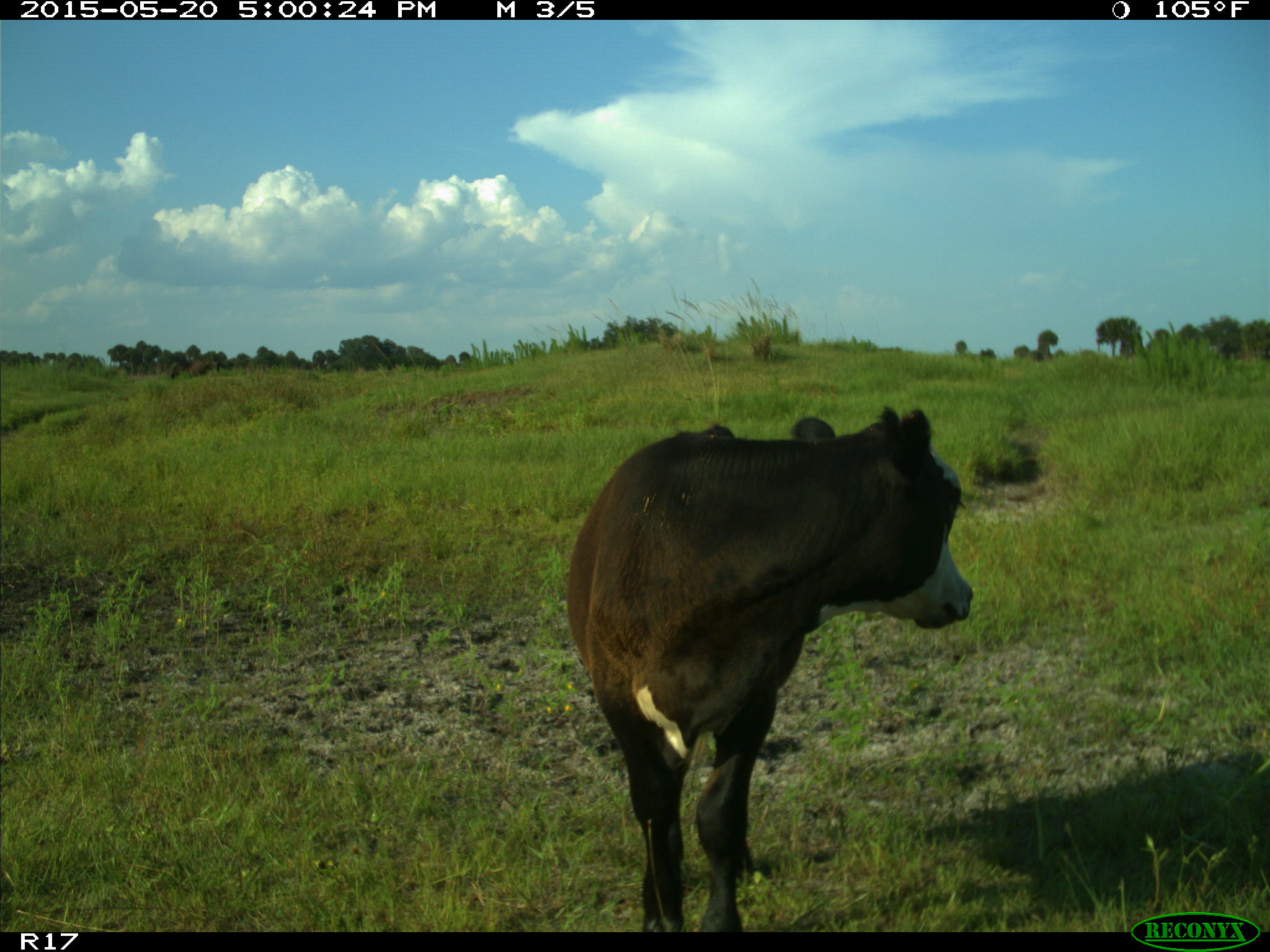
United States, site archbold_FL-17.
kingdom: Animalia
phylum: Chordata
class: Mammalia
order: Artiodactyla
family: Bovidae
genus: Bos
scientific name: Bos taurus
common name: domestic cow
Bos taurus (domestic cow).